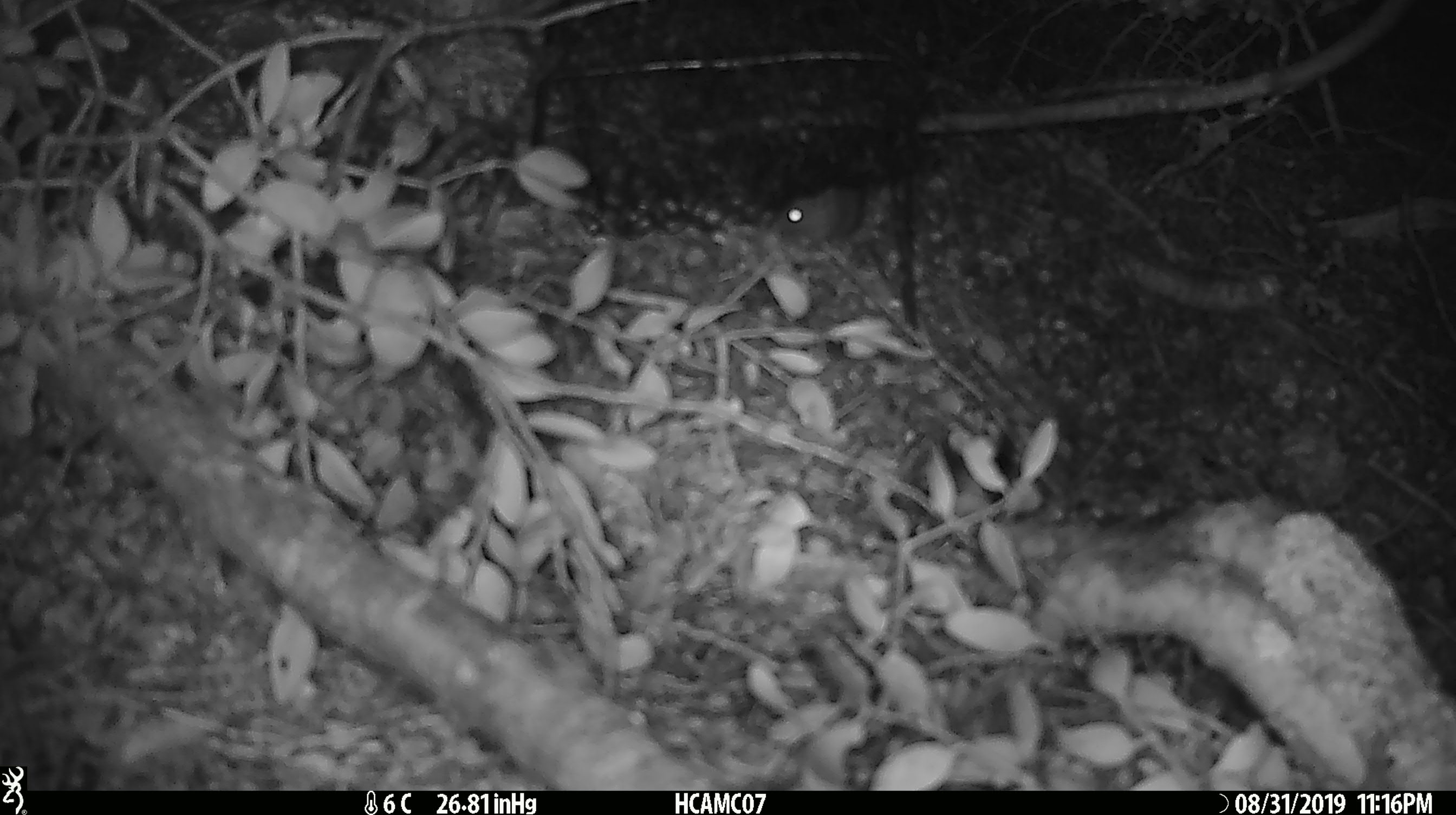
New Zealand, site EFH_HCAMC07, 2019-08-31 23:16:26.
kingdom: Animalia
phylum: Chordata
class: Mammalia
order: Rodentia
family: Muridae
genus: Mus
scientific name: Mus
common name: mouse